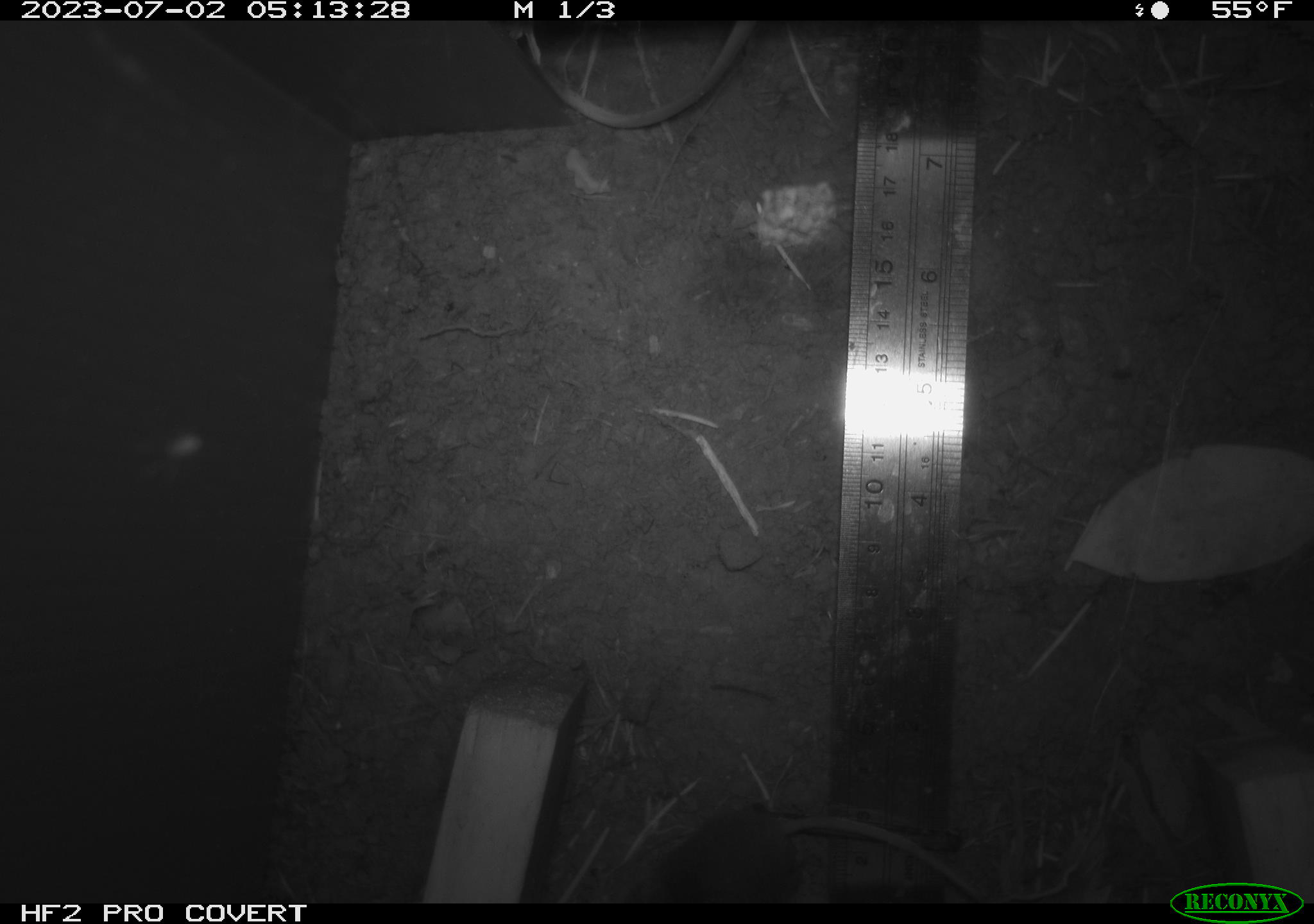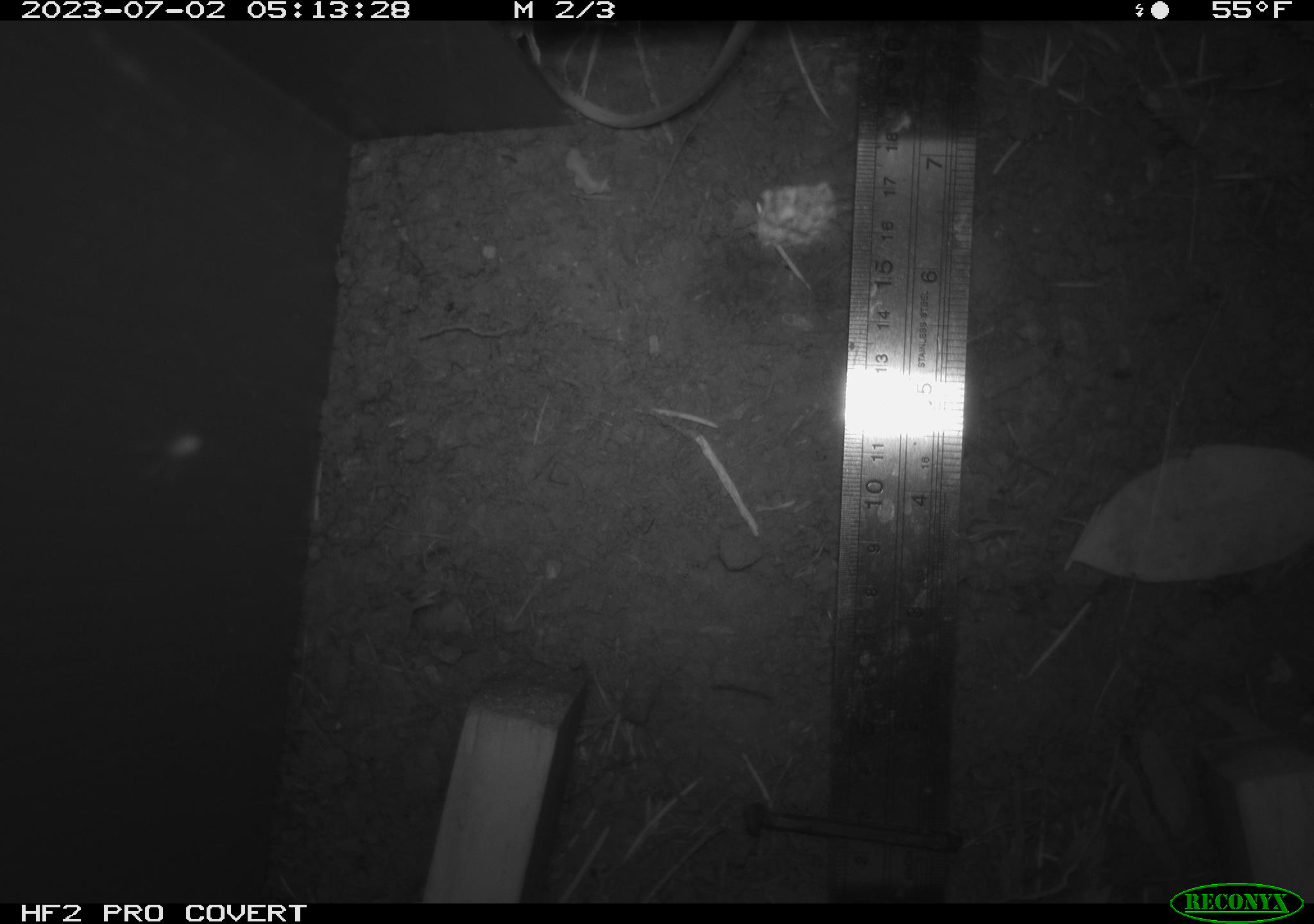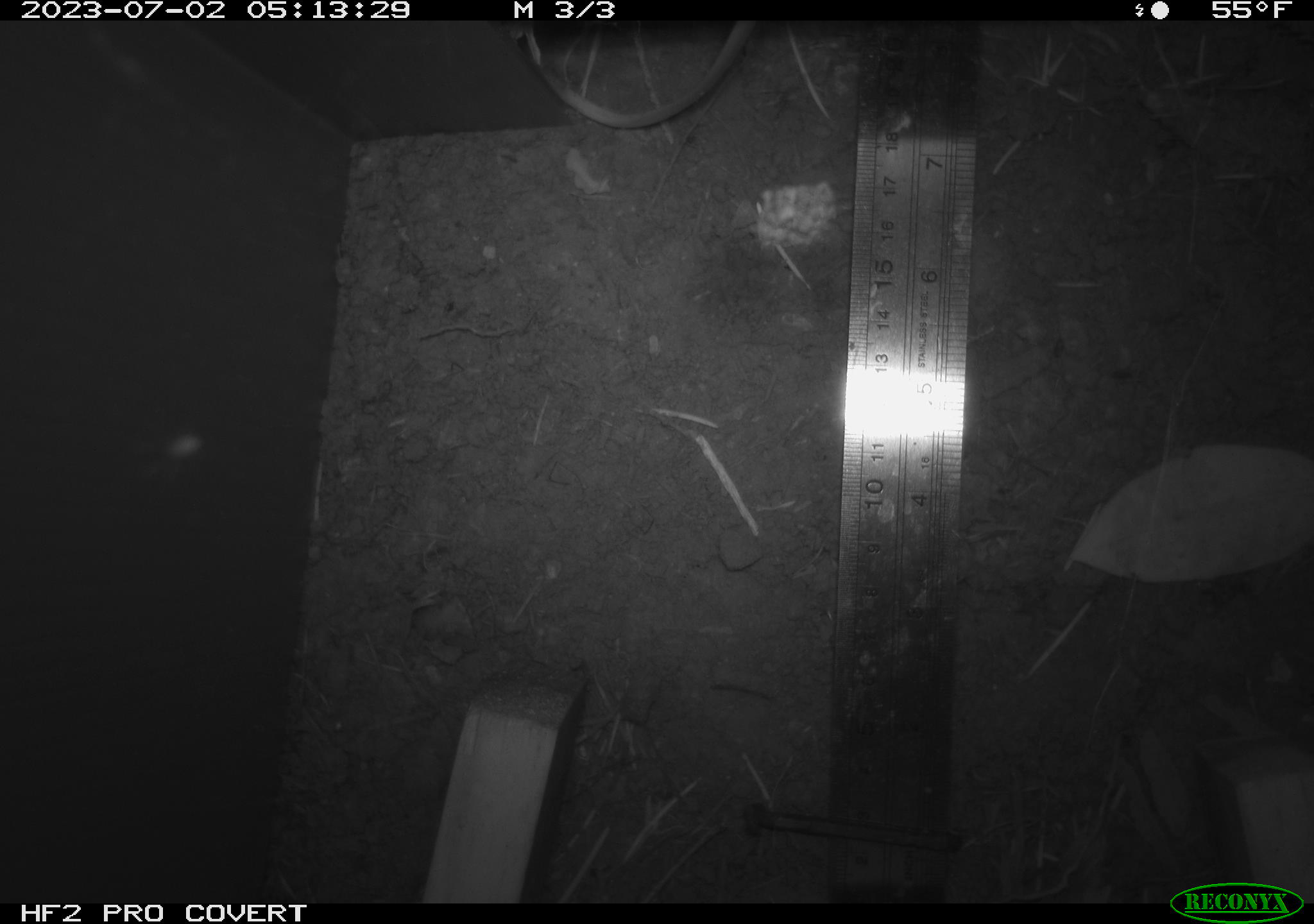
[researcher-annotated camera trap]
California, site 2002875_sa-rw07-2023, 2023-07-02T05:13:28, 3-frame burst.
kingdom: Animalia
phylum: Chordata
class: Mammalia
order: Rodentia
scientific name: Rodentia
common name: mouse species